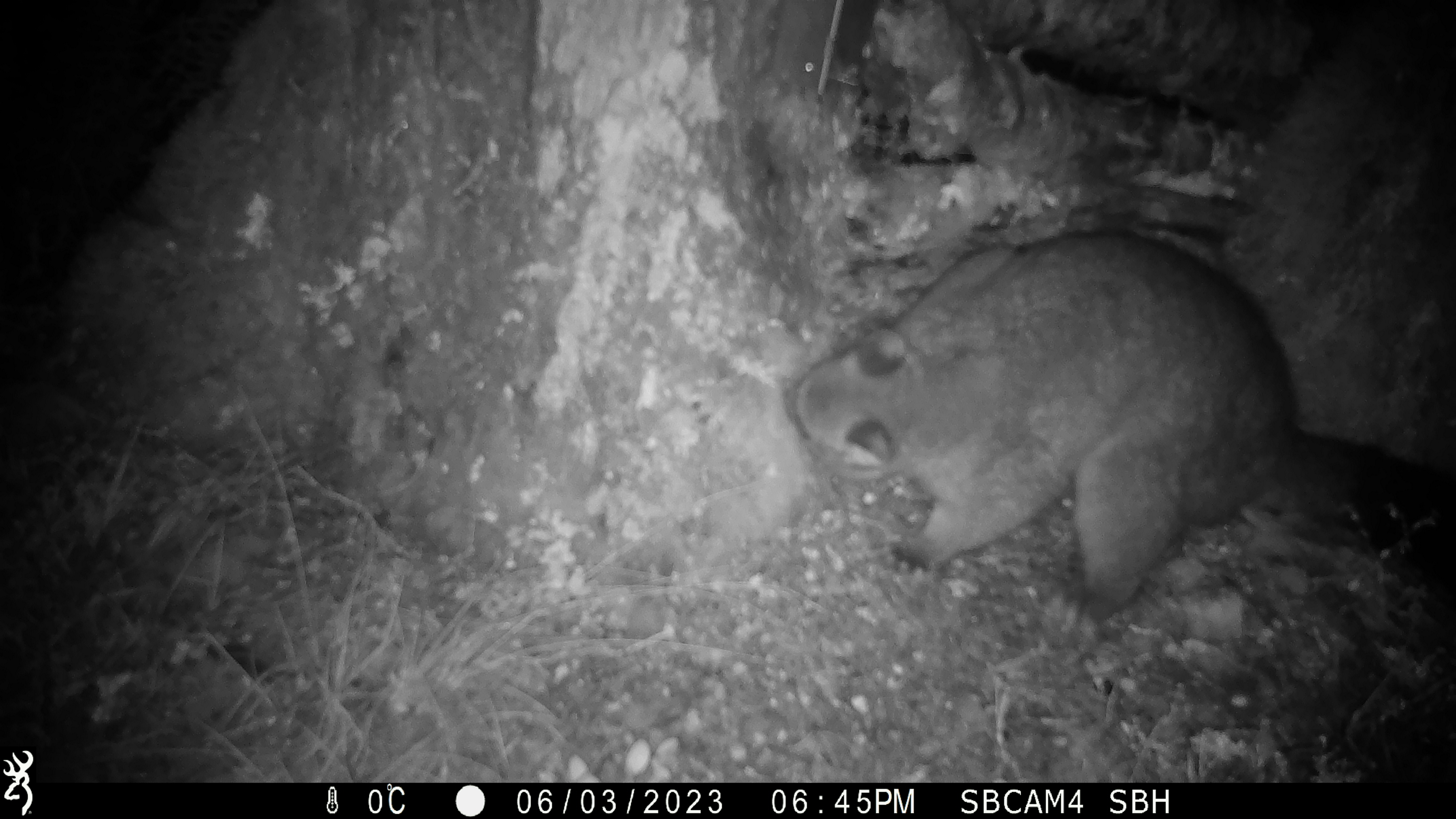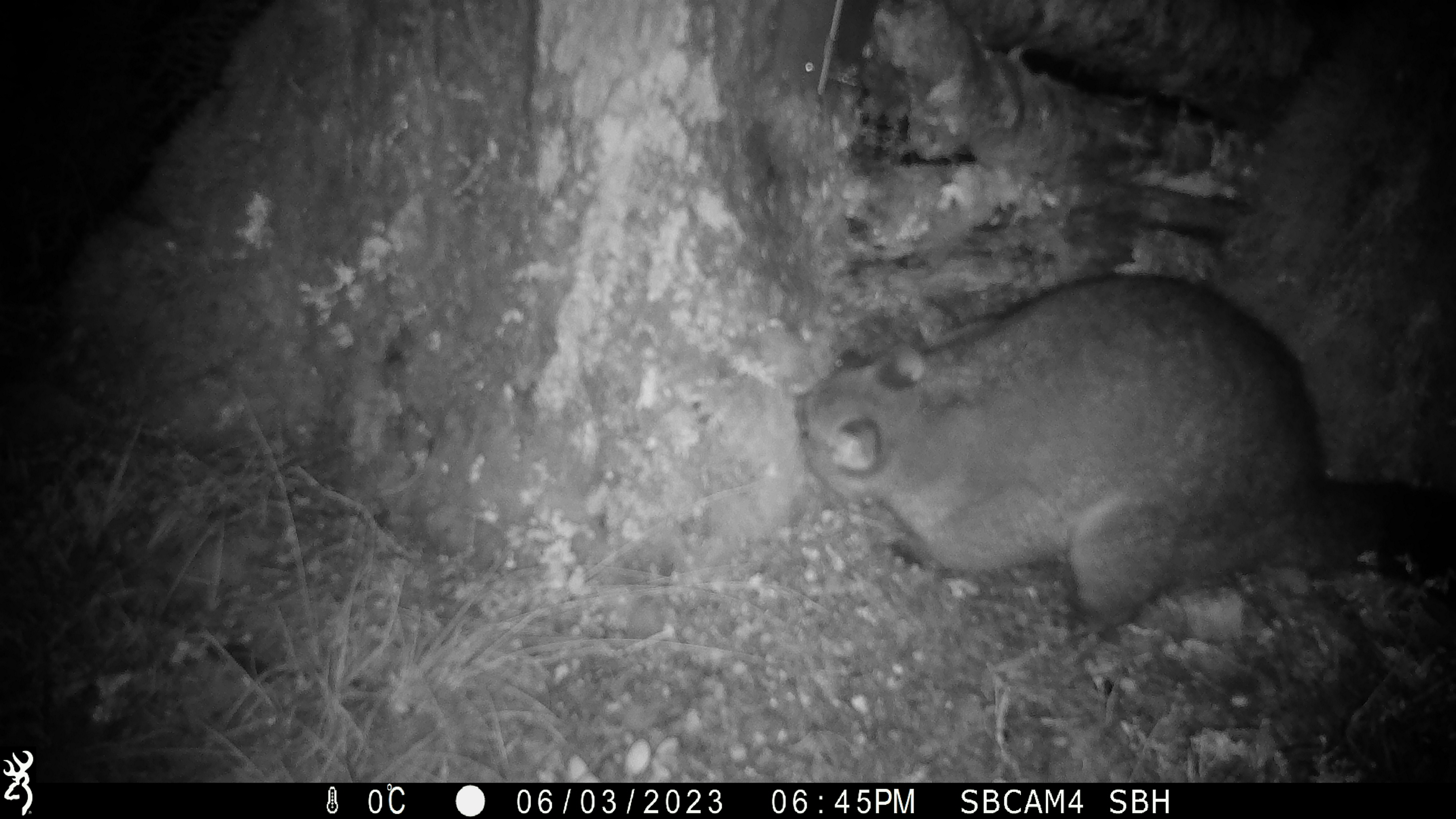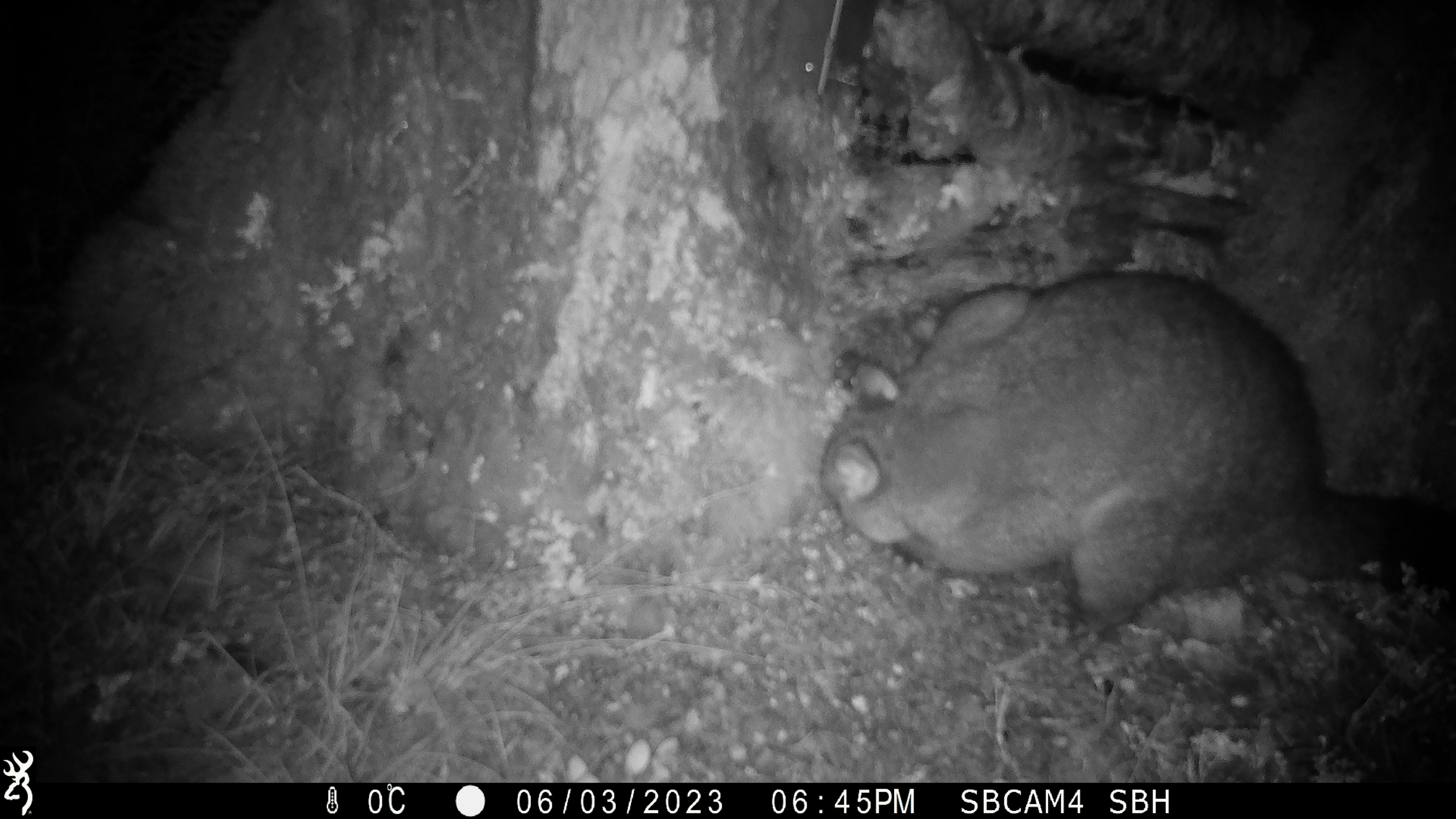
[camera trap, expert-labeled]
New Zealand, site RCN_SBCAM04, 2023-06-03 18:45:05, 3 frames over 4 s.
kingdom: Animalia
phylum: Chordata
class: Mammalia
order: Diprotodontia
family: Phalangeridae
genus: Trichosurus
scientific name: Trichosurus vulpecula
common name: common brushtail possum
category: possum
Possum (common brushtail possum) (Trichosurus vulpecula).